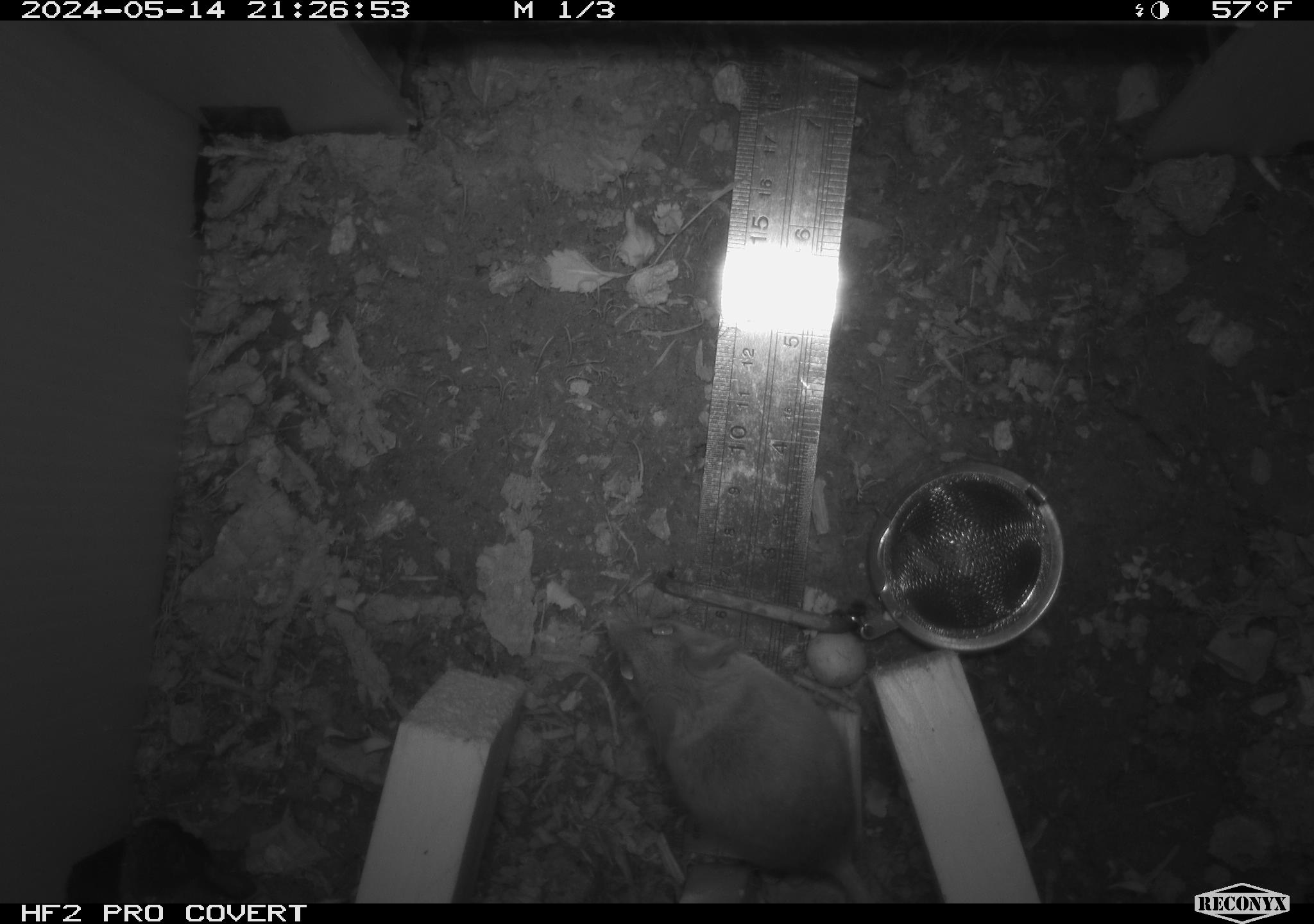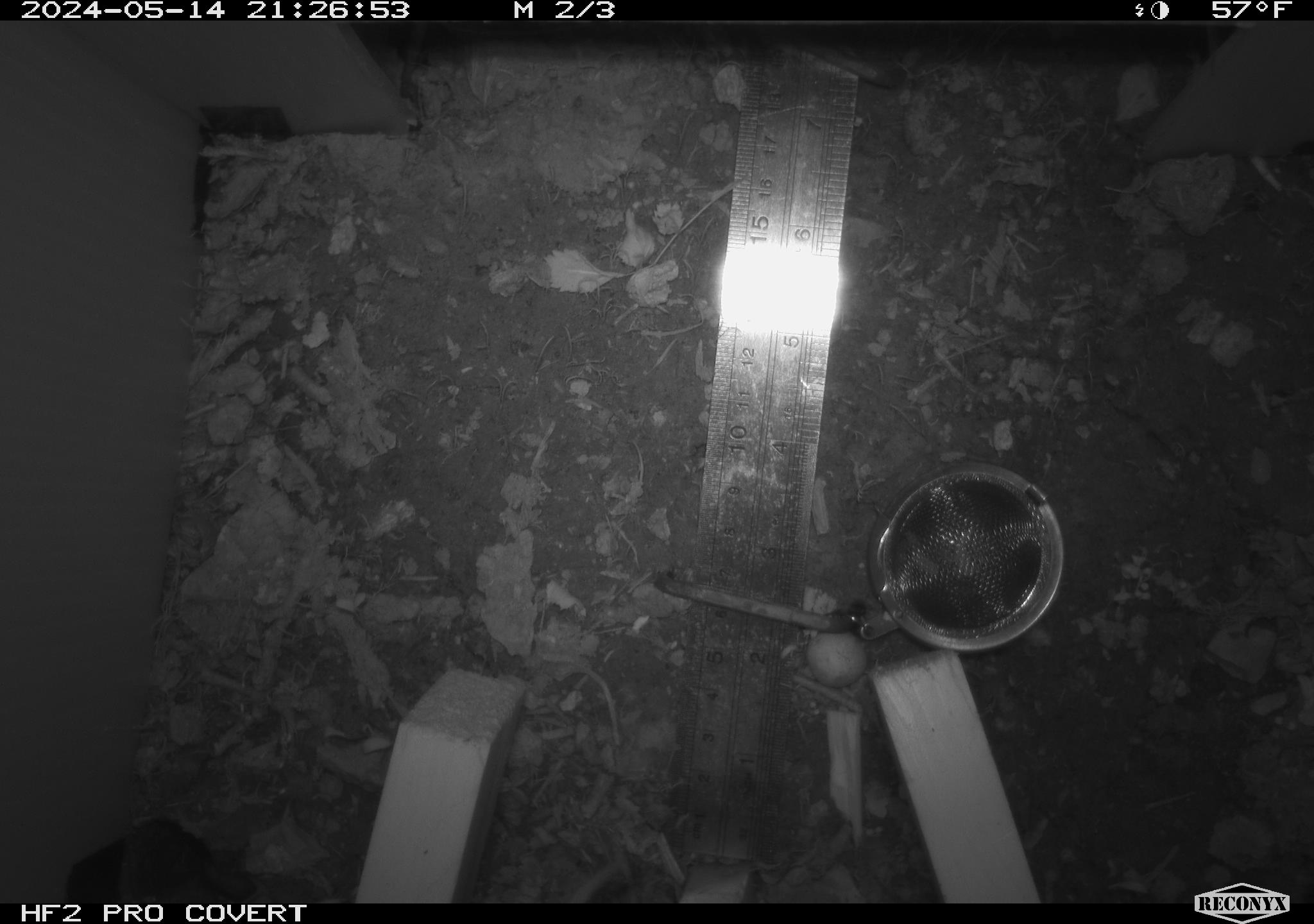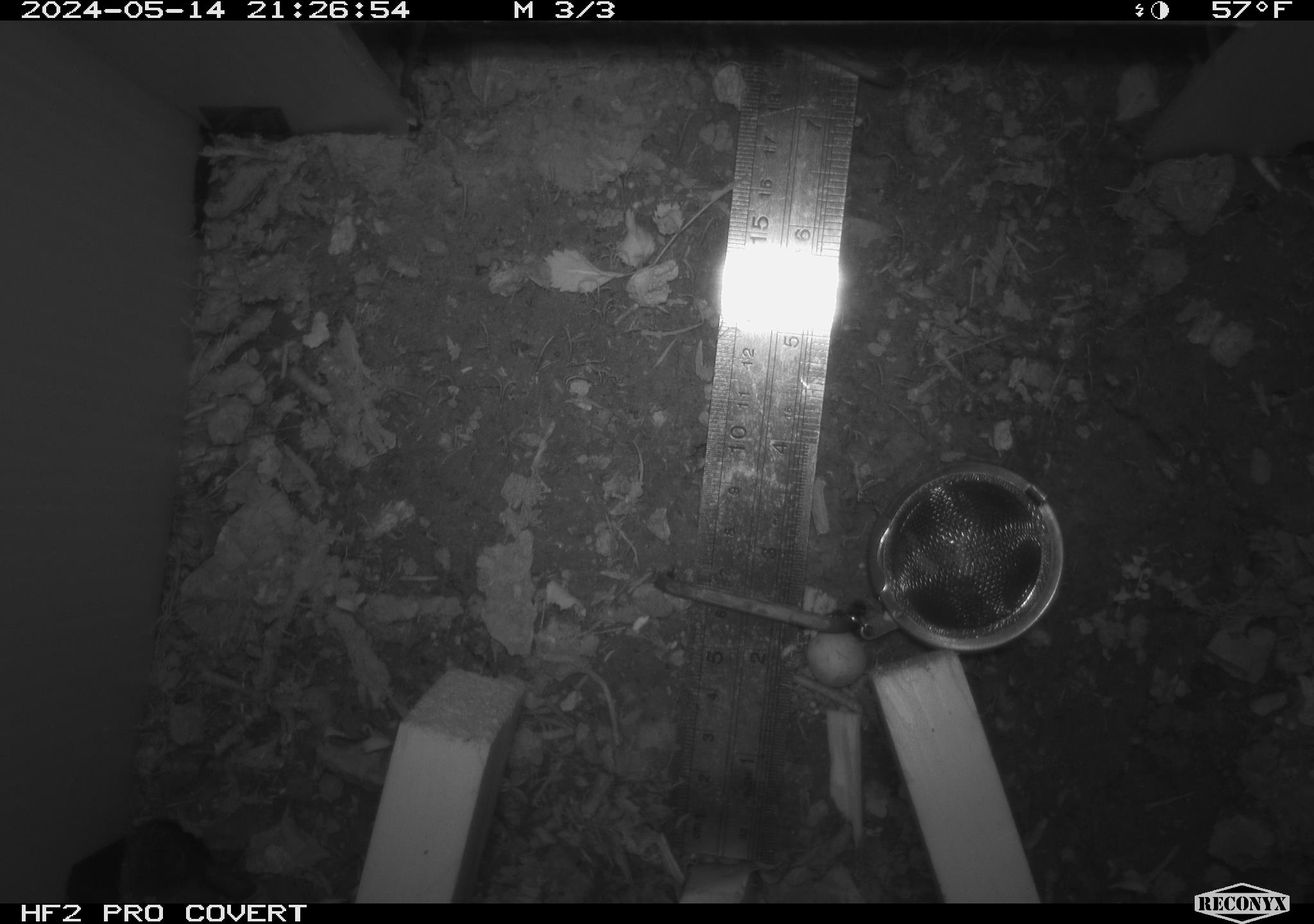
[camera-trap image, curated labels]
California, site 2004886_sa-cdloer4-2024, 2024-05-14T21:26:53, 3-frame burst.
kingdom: Animalia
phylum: Chordata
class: Mammalia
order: Rodentia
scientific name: Rodentia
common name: mouse species